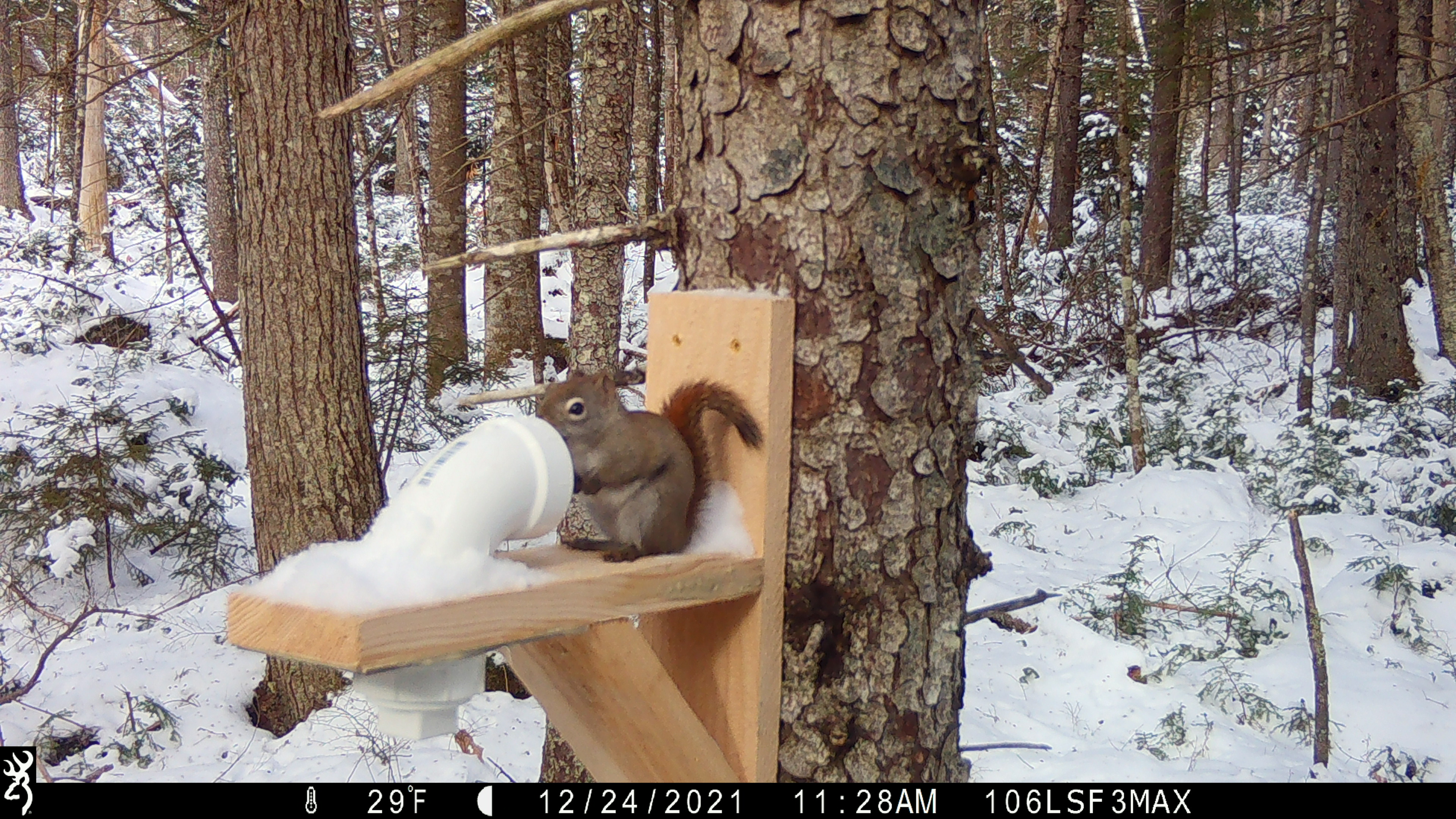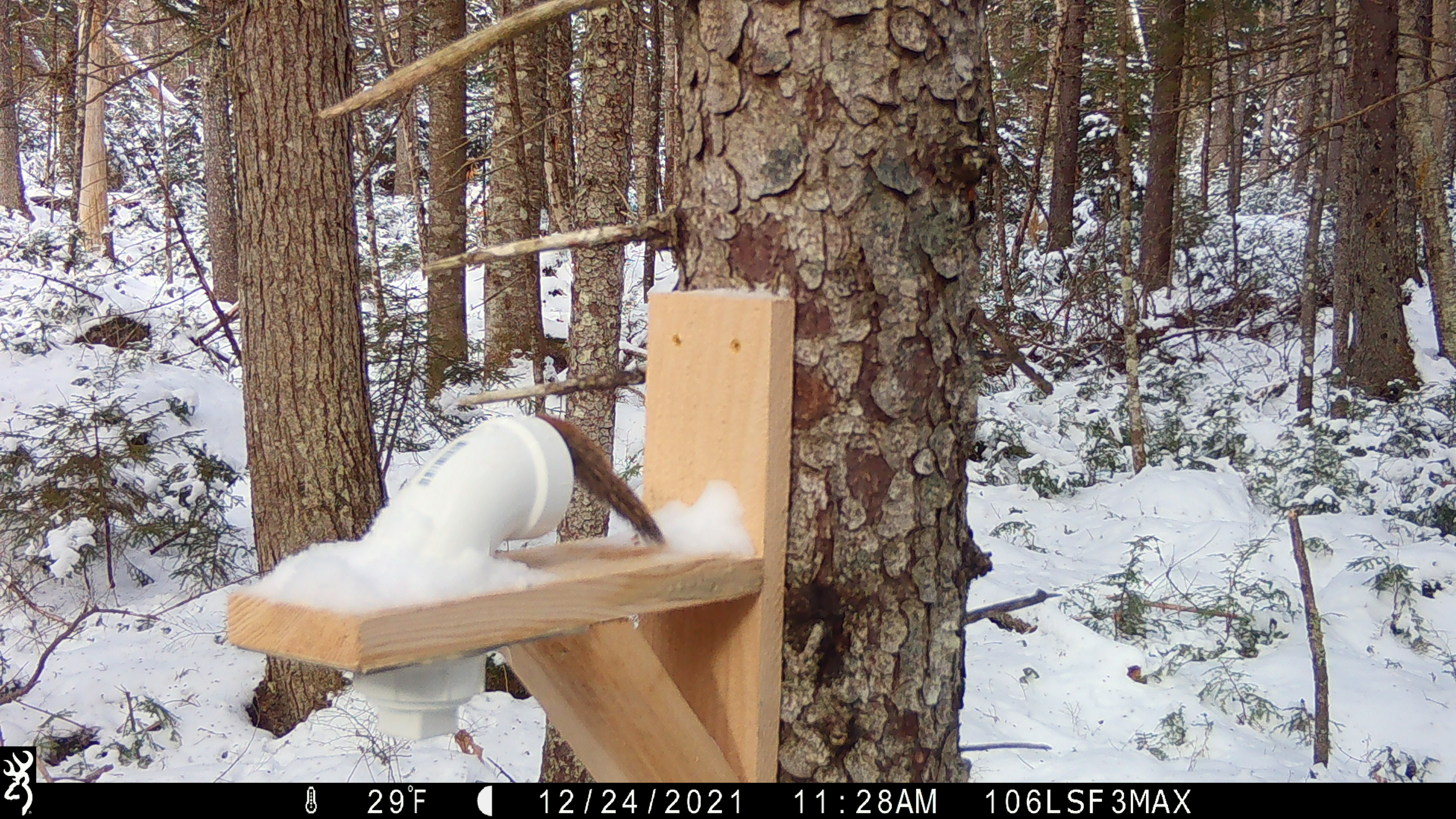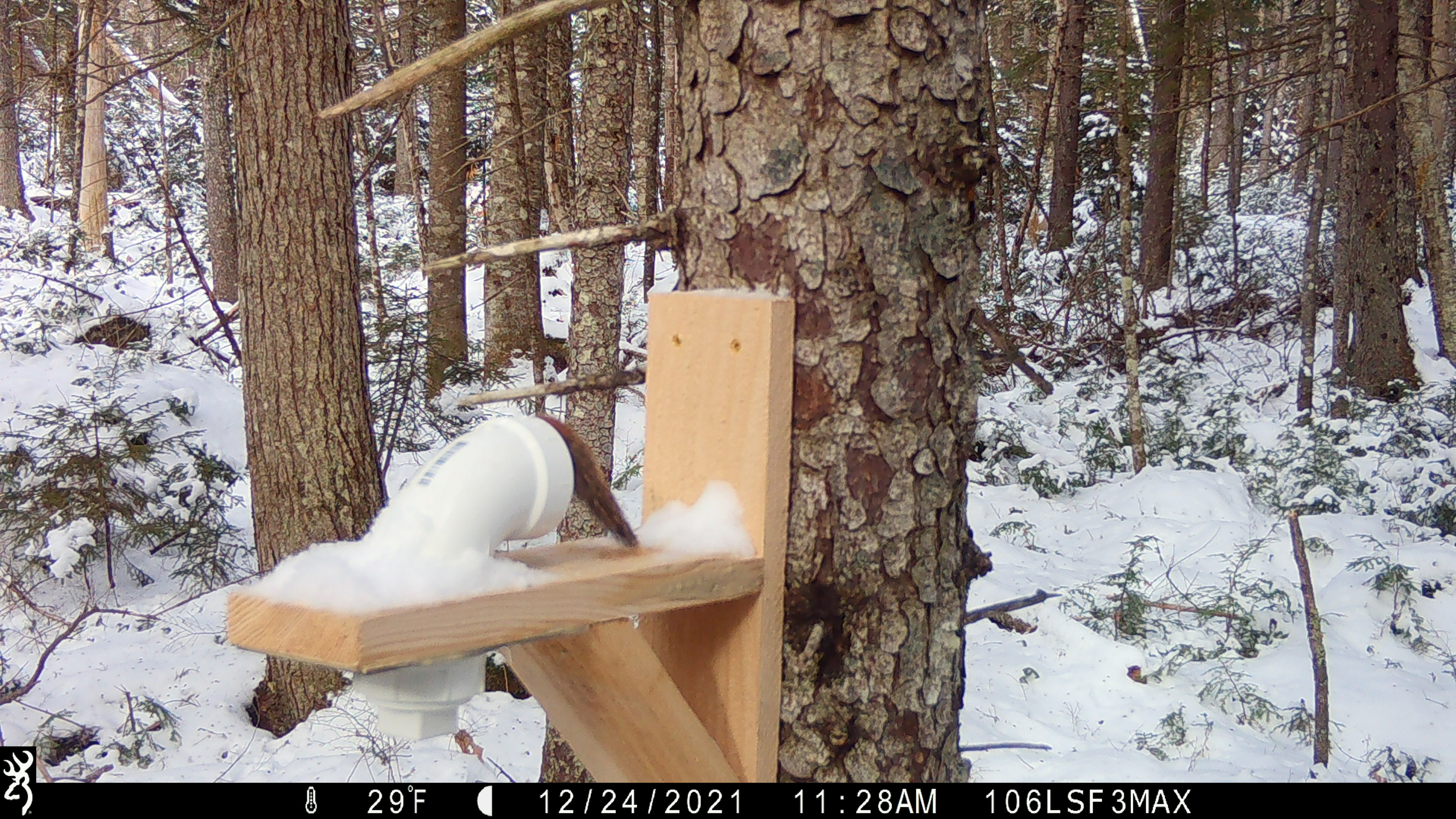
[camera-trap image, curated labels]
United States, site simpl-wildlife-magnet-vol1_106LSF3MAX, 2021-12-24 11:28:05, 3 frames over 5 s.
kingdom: Animalia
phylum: Chordata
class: Mammalia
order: Rodentia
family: Sciuridae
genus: Tamiasciurus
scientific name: Tamiasciurus hudsonicus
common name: red squirrel